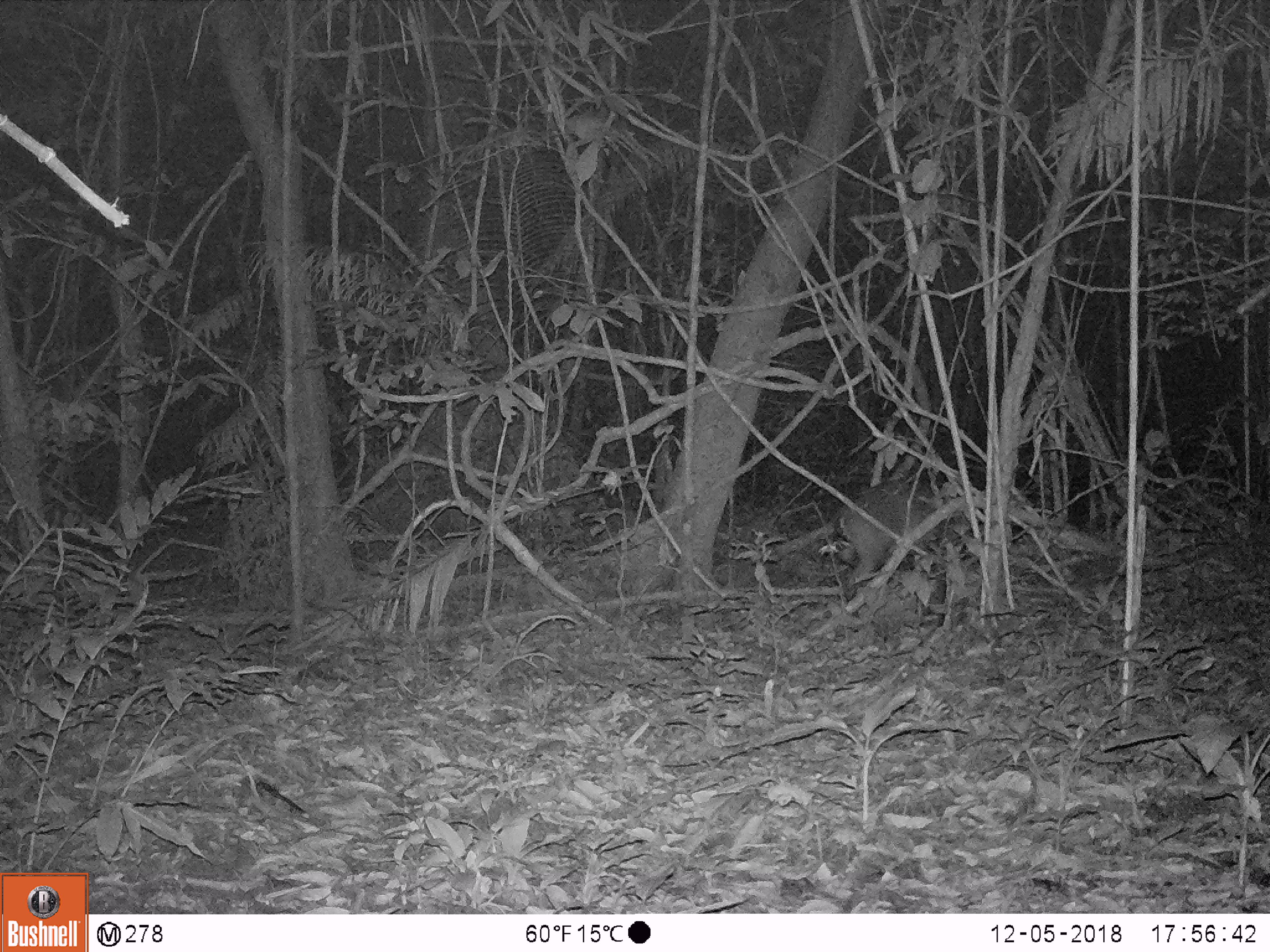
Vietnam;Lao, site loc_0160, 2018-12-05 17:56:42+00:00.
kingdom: Animalia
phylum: Chordata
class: Mammalia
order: Artiodactyla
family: Cervidae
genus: Muntiacus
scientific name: Muntiacus vuquangensis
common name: large-antlered muntjac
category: large antlered muntjac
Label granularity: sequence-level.